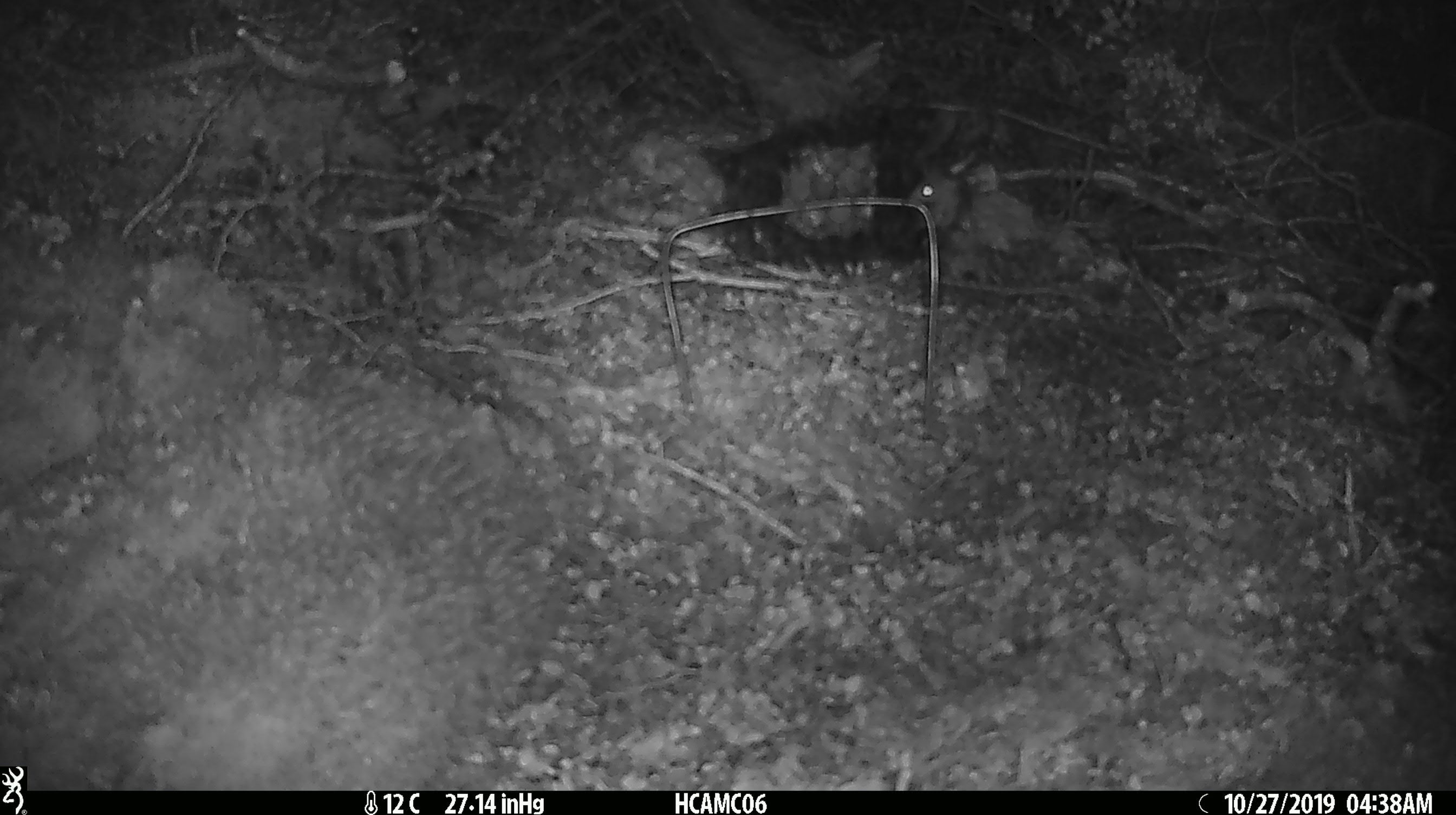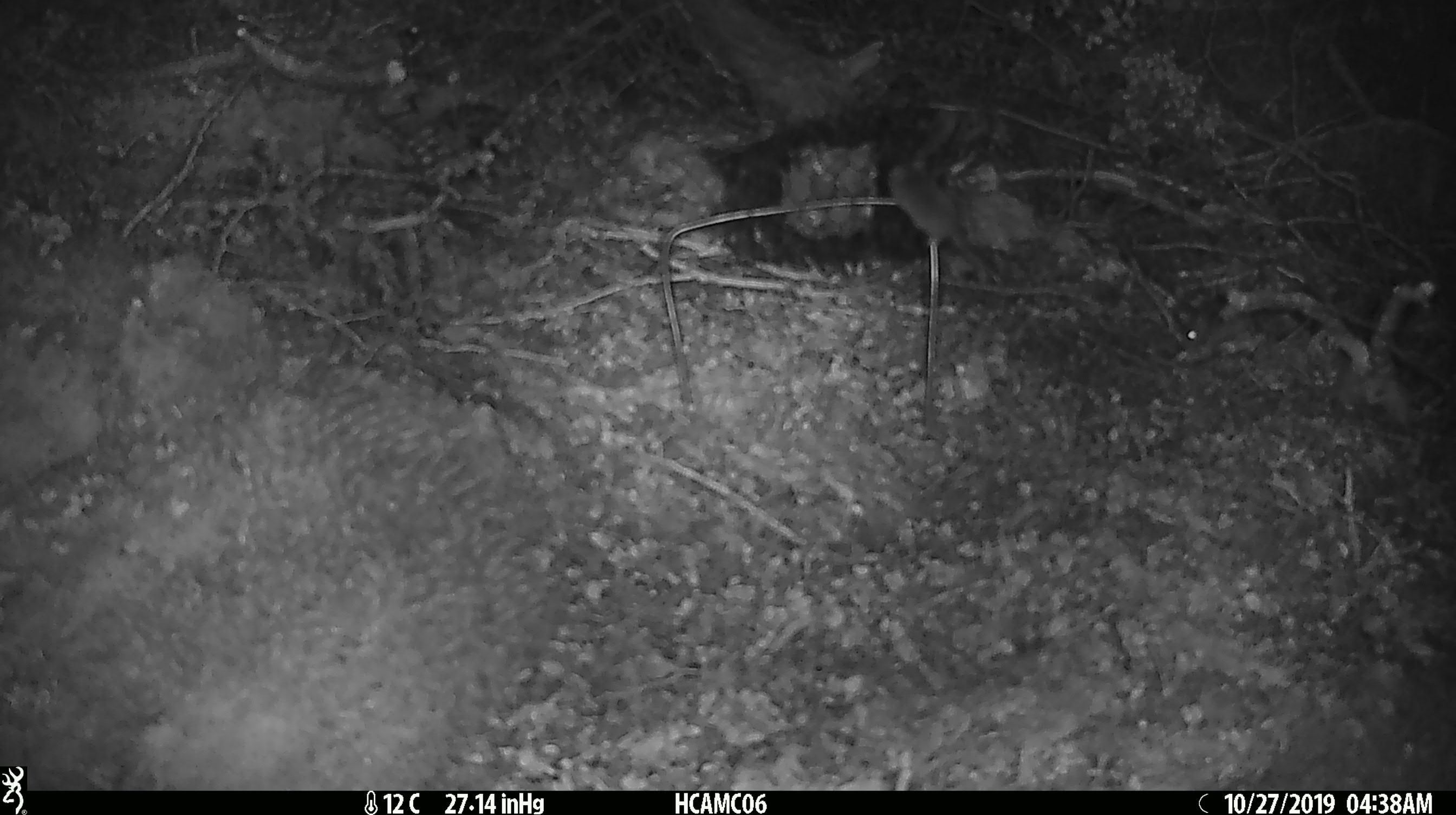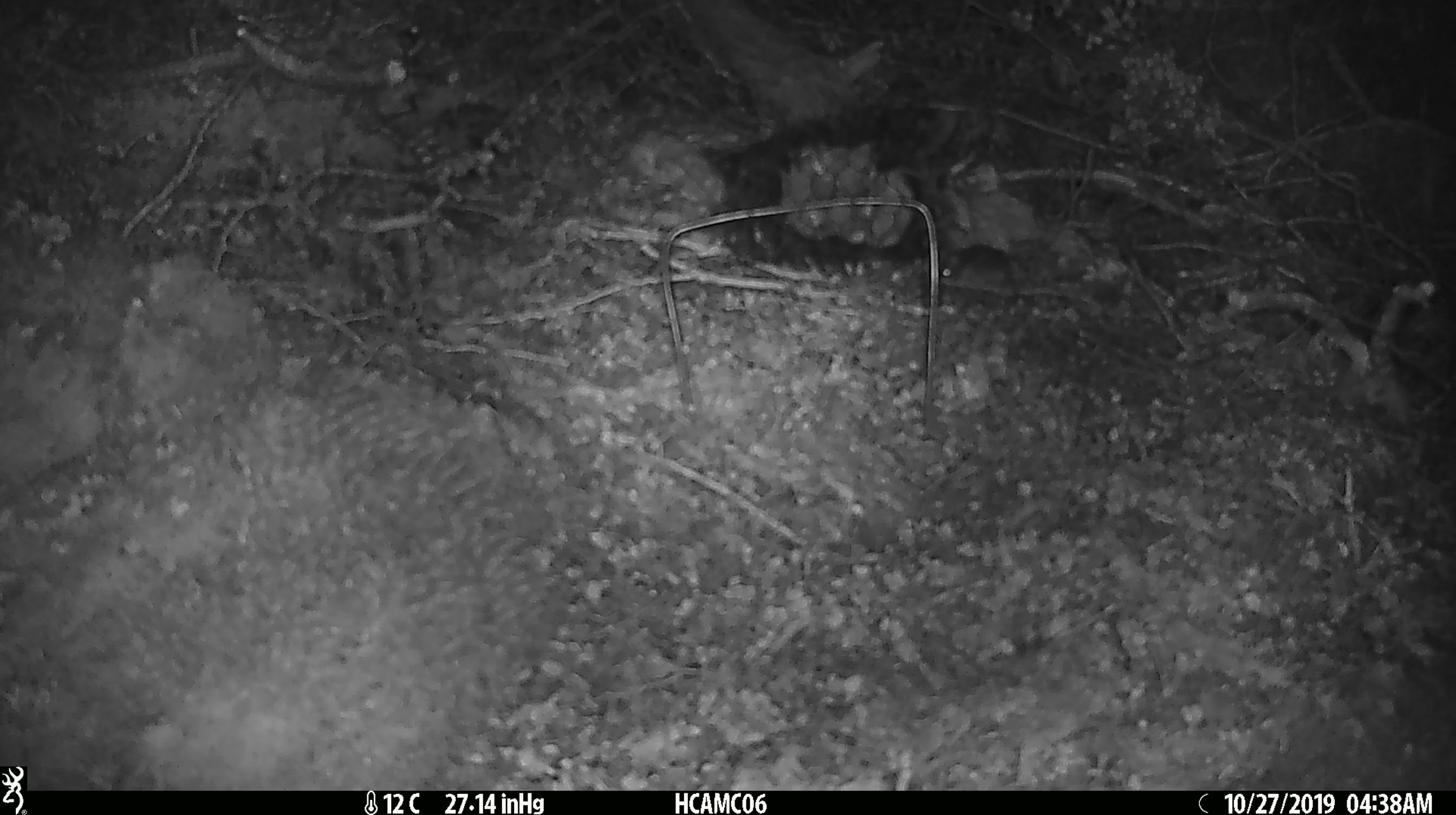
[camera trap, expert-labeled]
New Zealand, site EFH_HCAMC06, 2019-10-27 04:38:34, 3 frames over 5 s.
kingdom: Animalia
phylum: Chordata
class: Mammalia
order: Rodentia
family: Muridae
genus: Mus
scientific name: Mus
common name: mouse